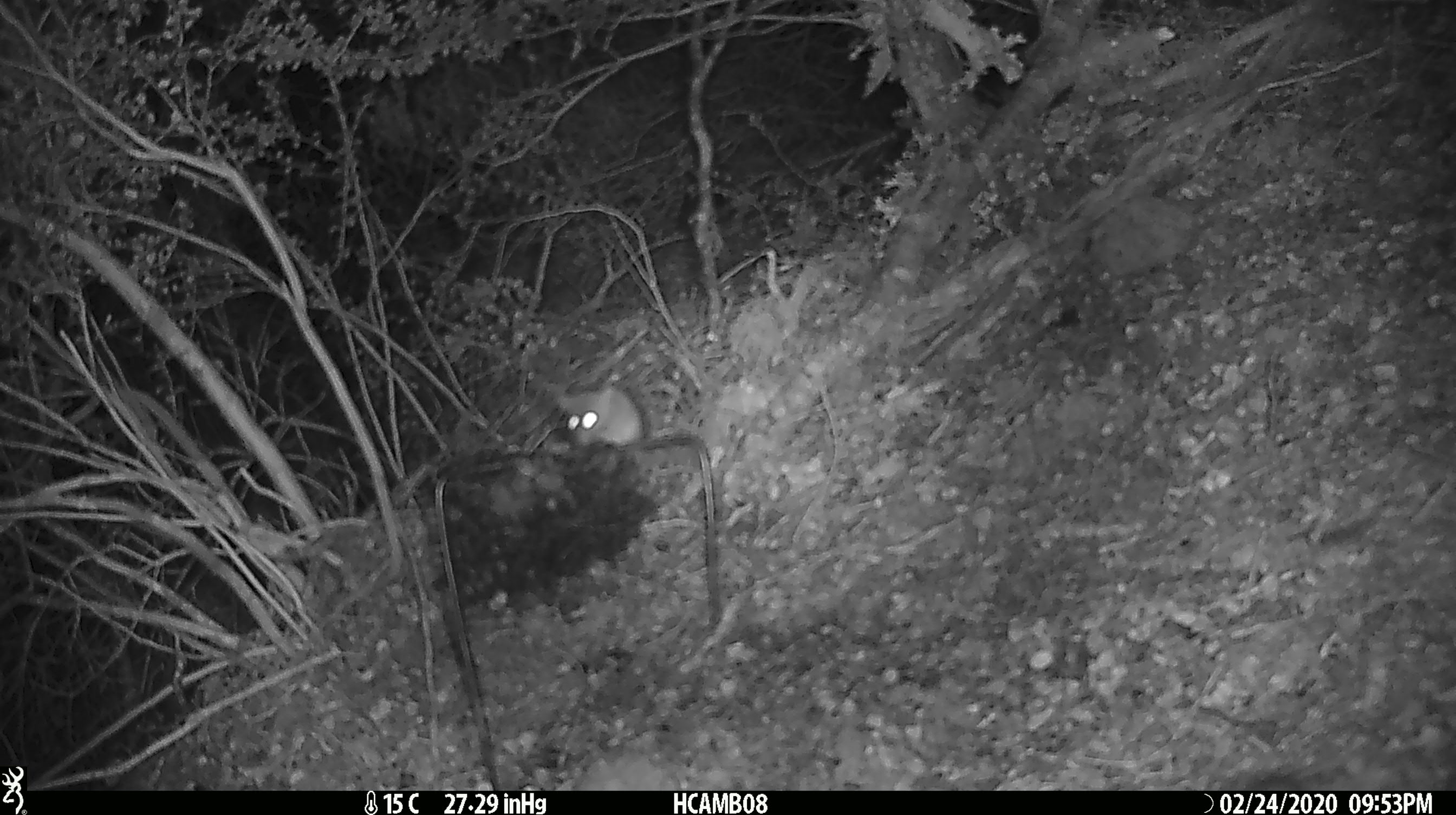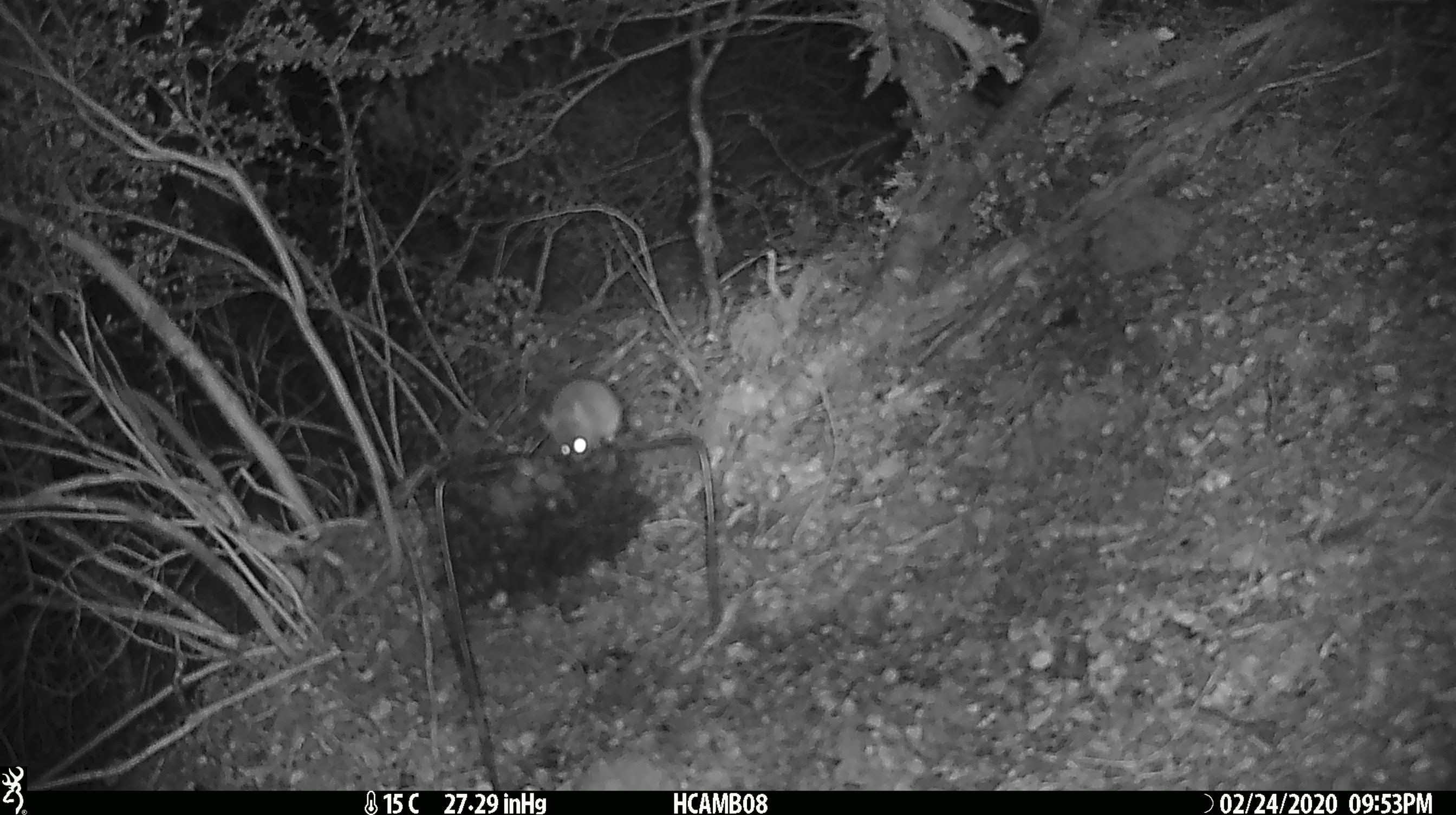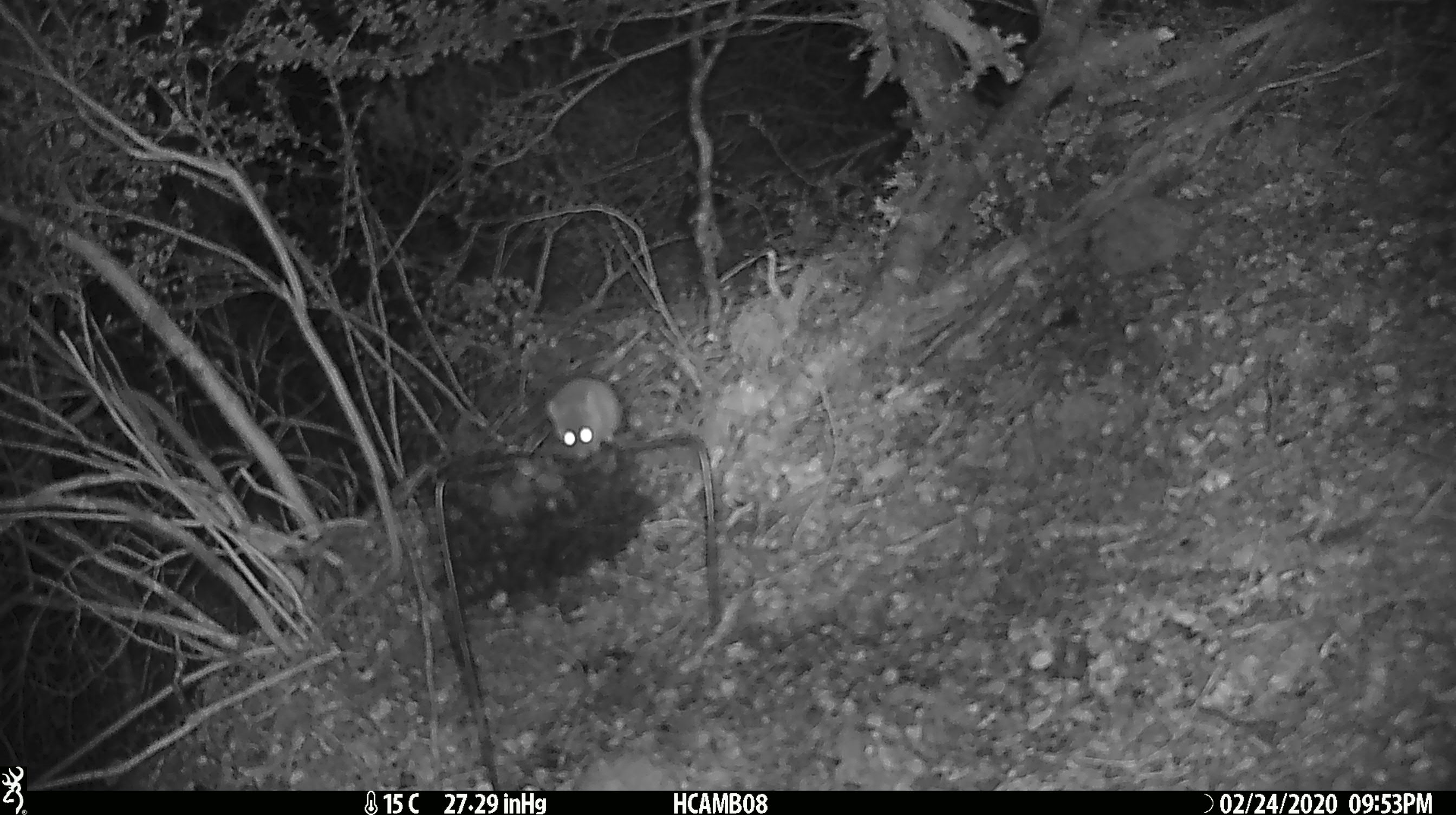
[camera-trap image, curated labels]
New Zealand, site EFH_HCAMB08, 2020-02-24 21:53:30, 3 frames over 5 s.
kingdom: Animalia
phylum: Chordata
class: Mammalia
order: Rodentia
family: Muridae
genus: Mus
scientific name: Mus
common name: mouse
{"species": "mouse (Mus)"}